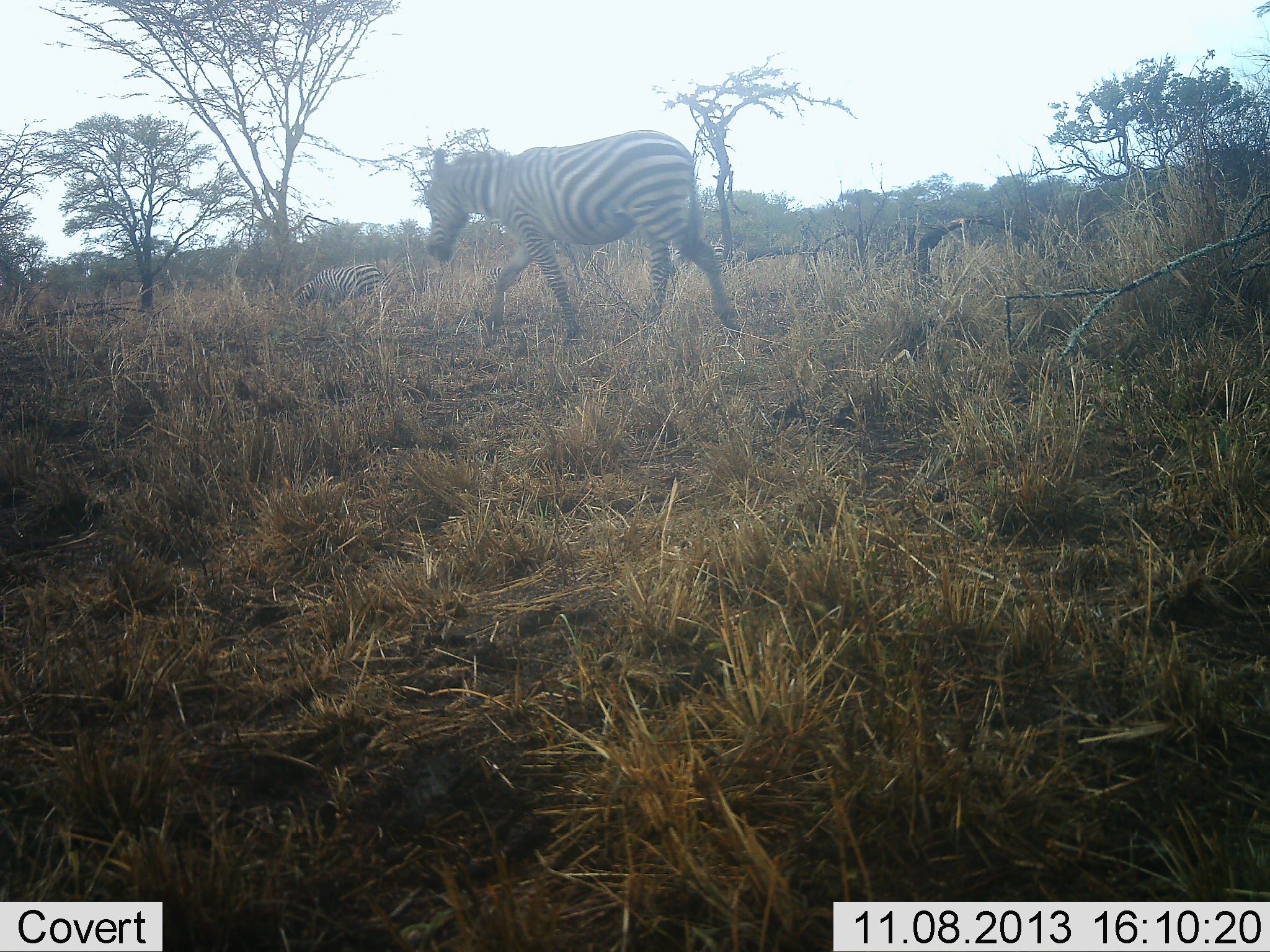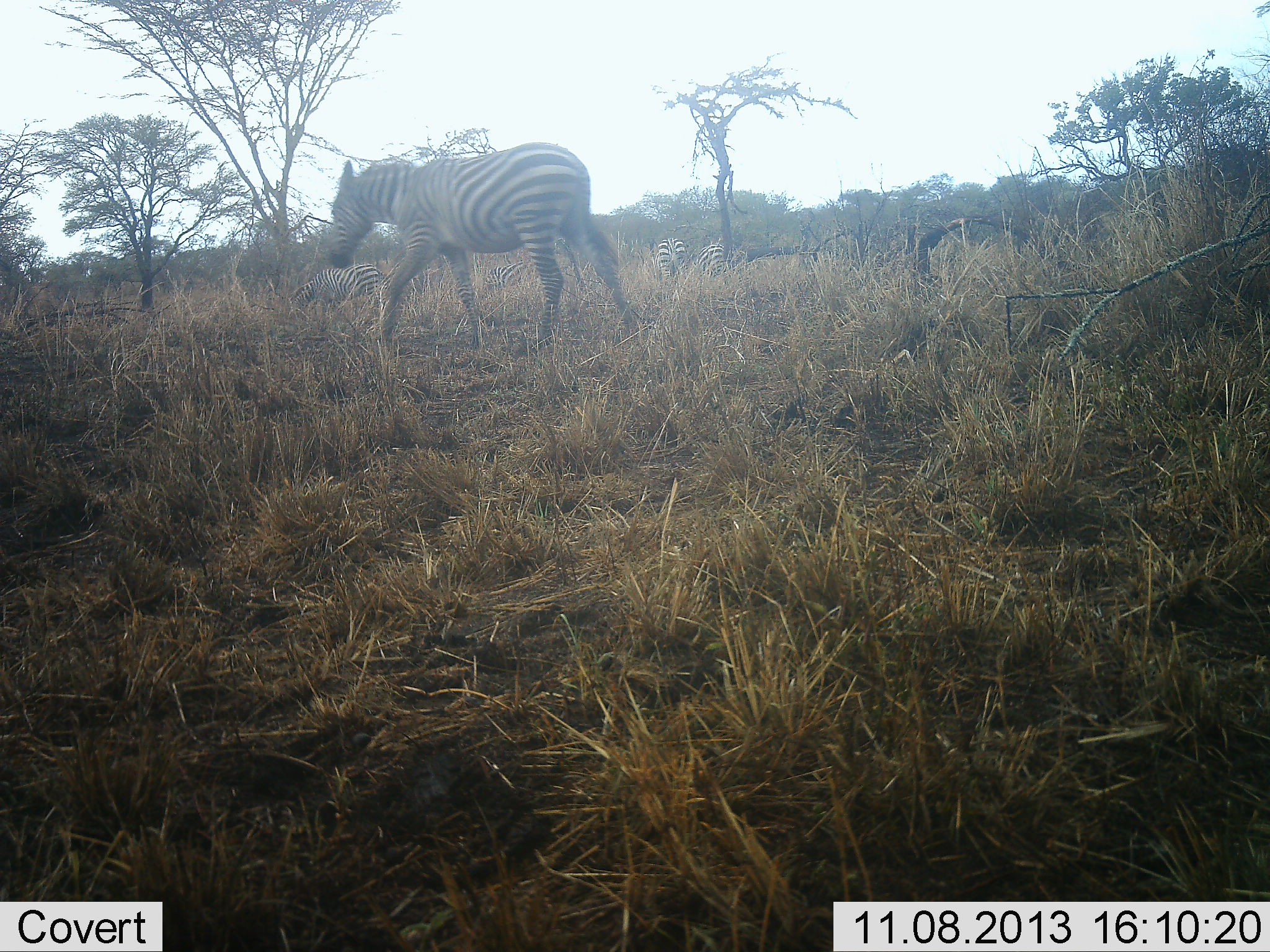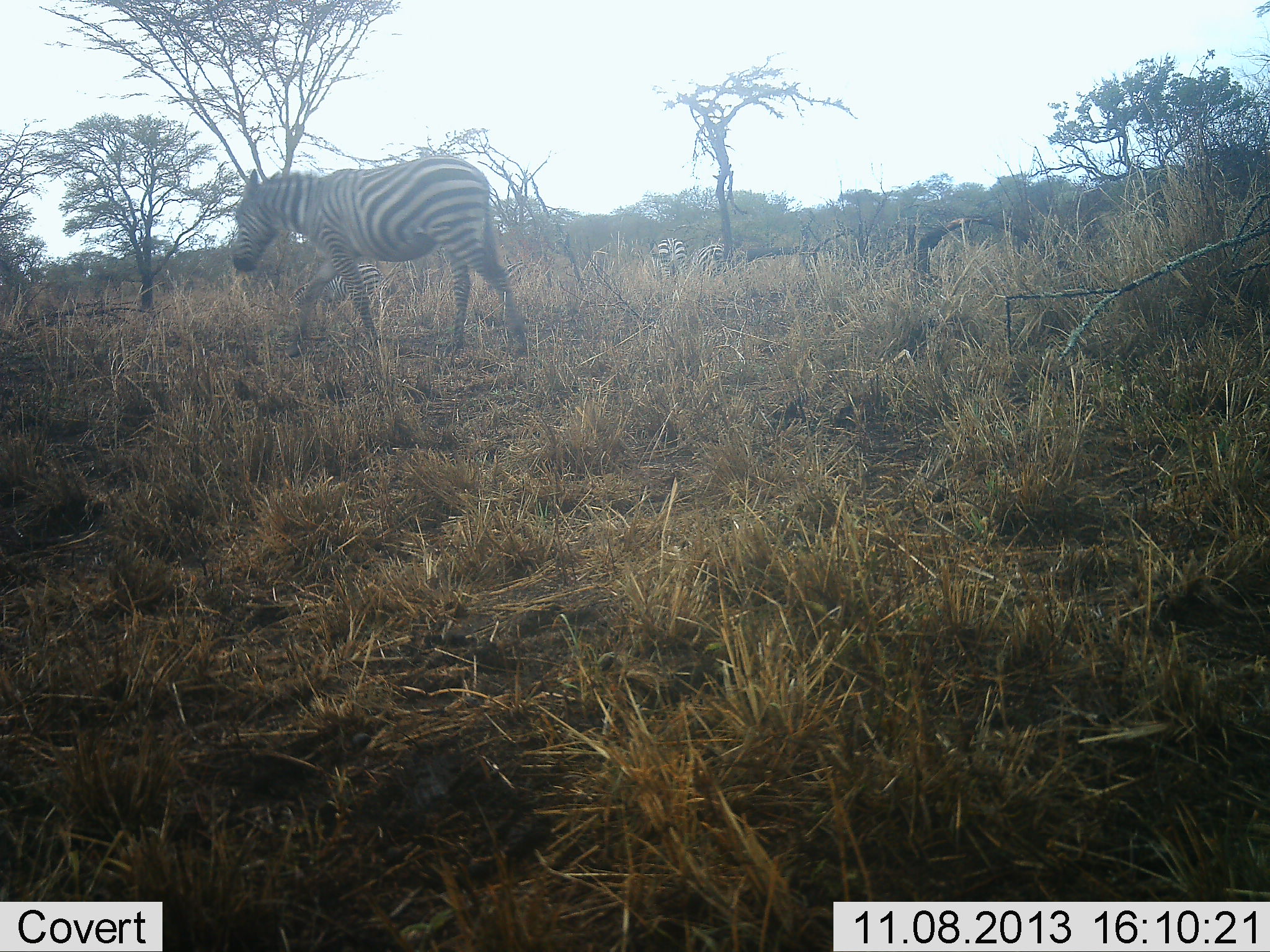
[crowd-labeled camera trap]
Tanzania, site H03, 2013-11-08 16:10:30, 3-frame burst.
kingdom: Animalia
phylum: Chordata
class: Mammalia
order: Perissodactyla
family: Equidae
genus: Equus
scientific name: Equus quagga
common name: plains zebra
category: zebra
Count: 5.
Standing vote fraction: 60%.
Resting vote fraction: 10%.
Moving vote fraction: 100%.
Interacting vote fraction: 0%.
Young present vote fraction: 0%.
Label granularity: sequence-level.